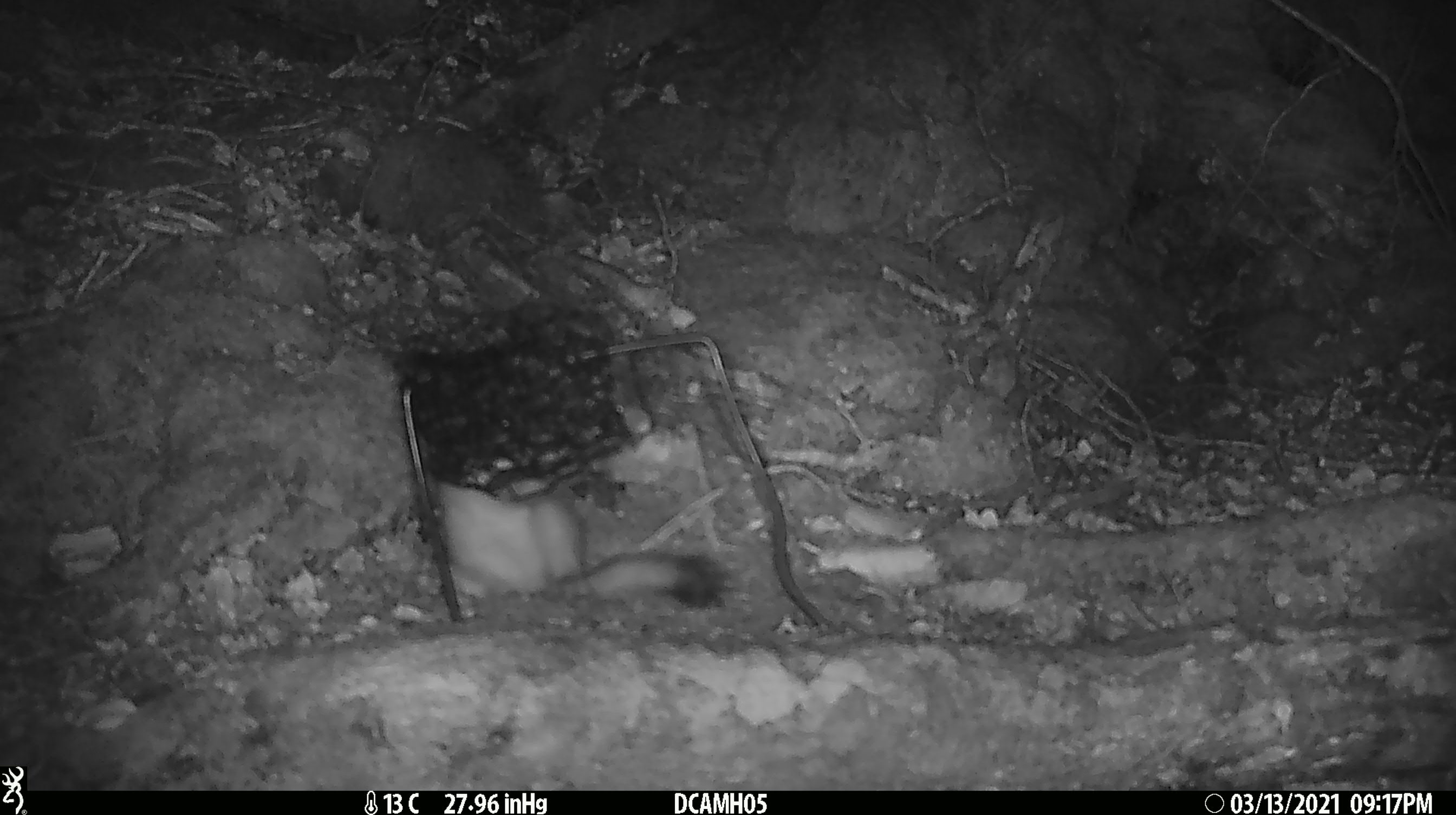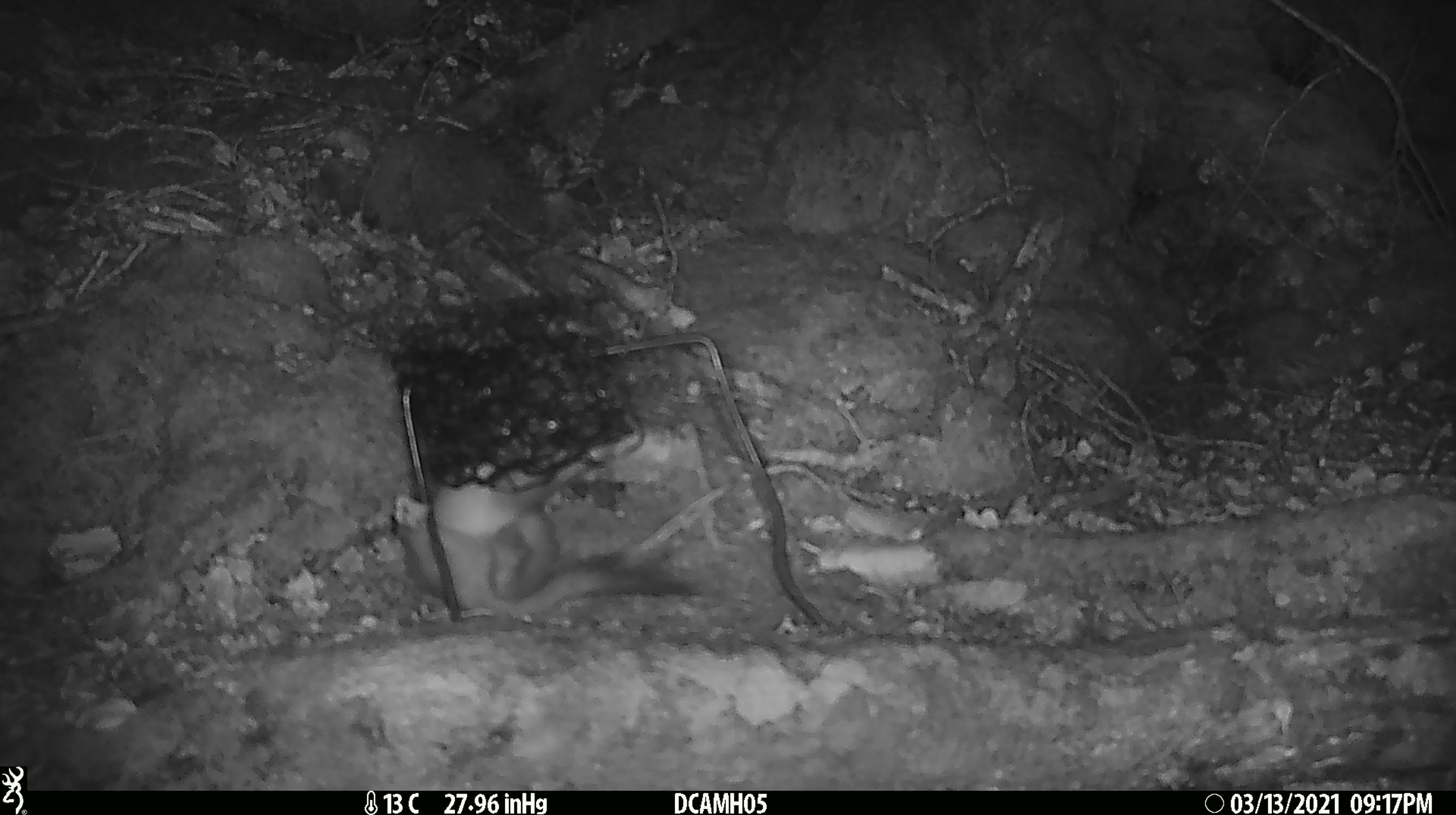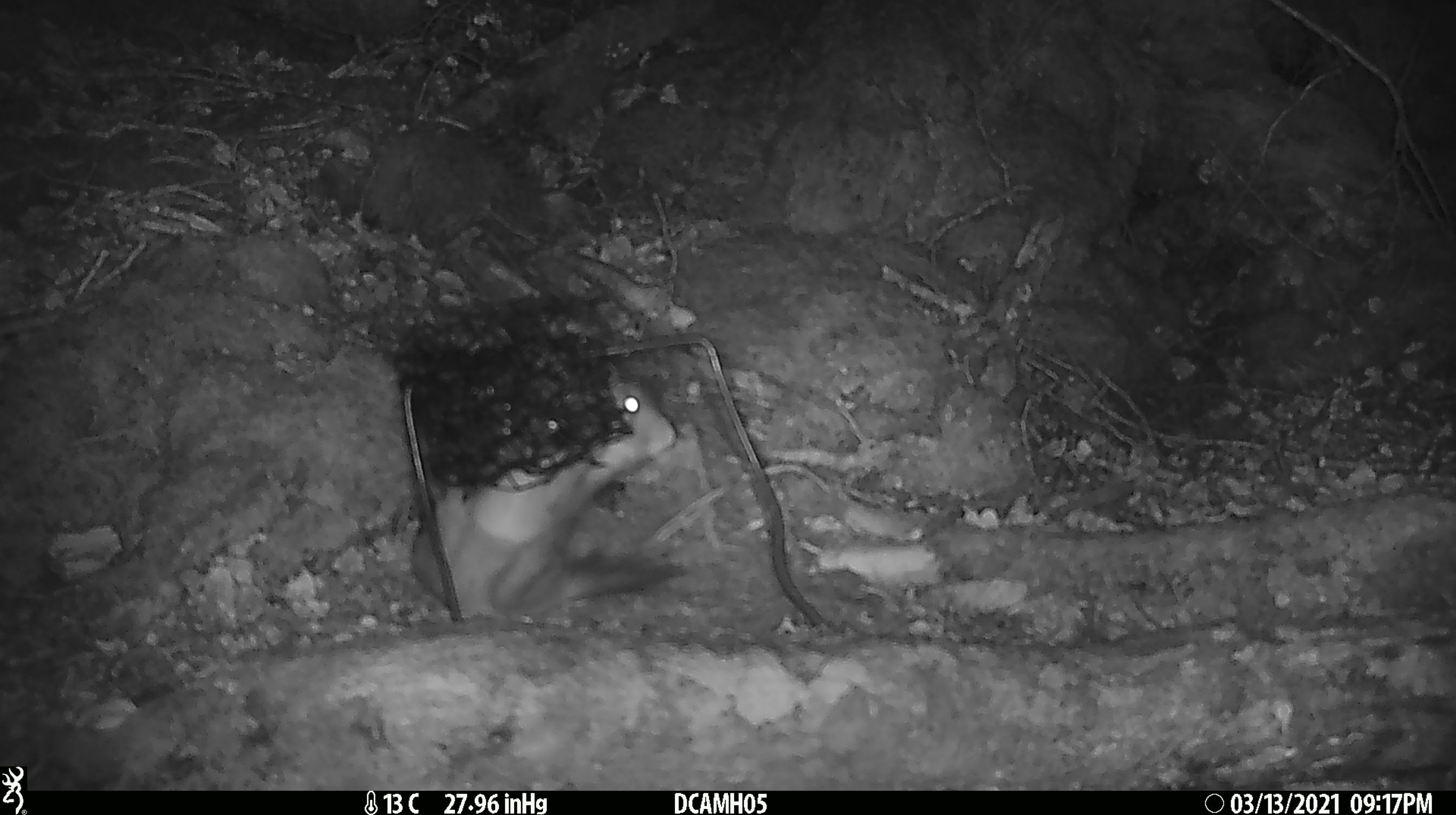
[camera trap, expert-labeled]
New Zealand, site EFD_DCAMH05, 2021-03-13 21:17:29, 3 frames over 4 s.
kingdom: Animalia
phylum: Chordata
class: Mammalia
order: Carnivora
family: Mustelidae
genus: Mustela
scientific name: Mustela erminea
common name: stoat